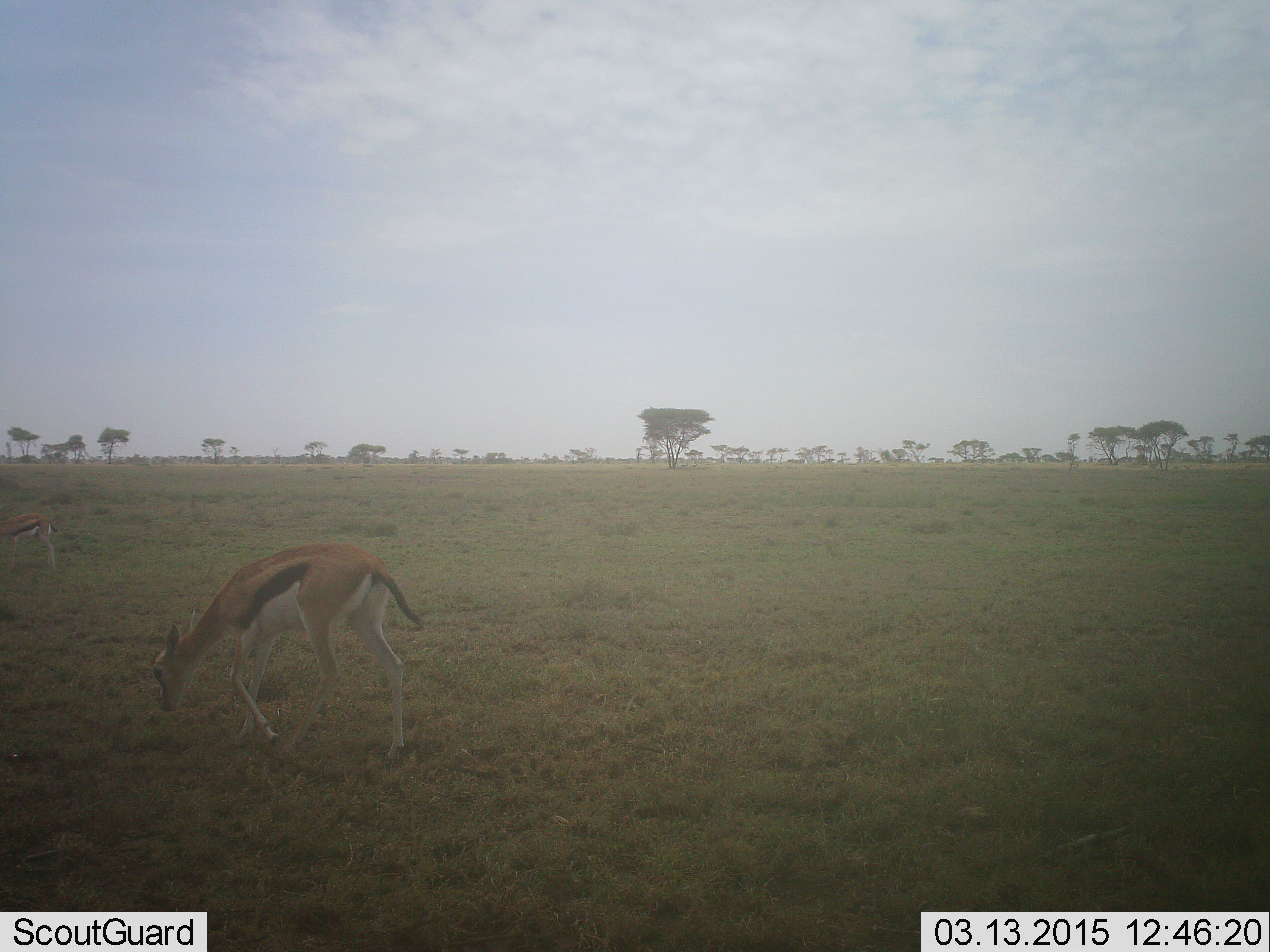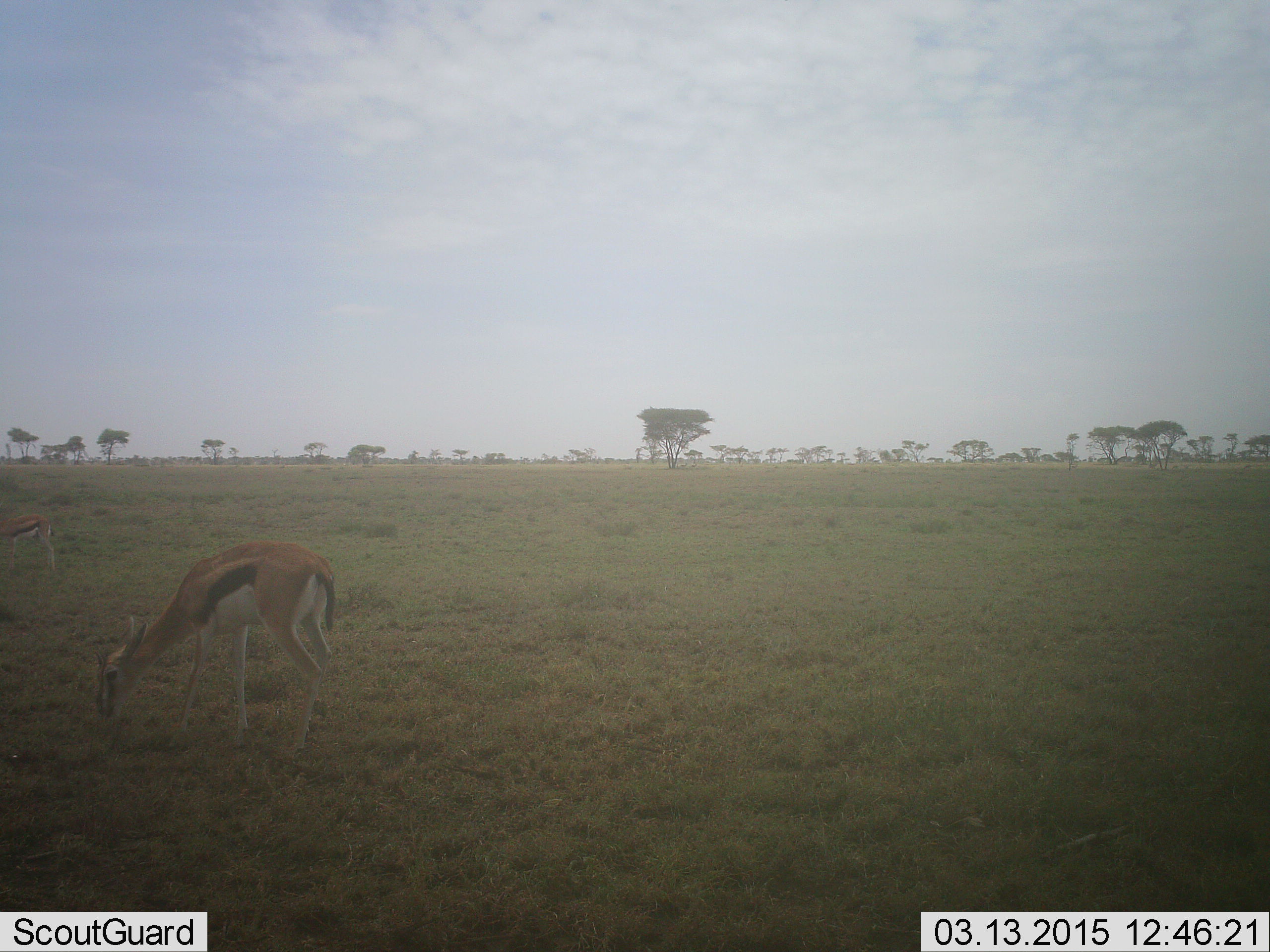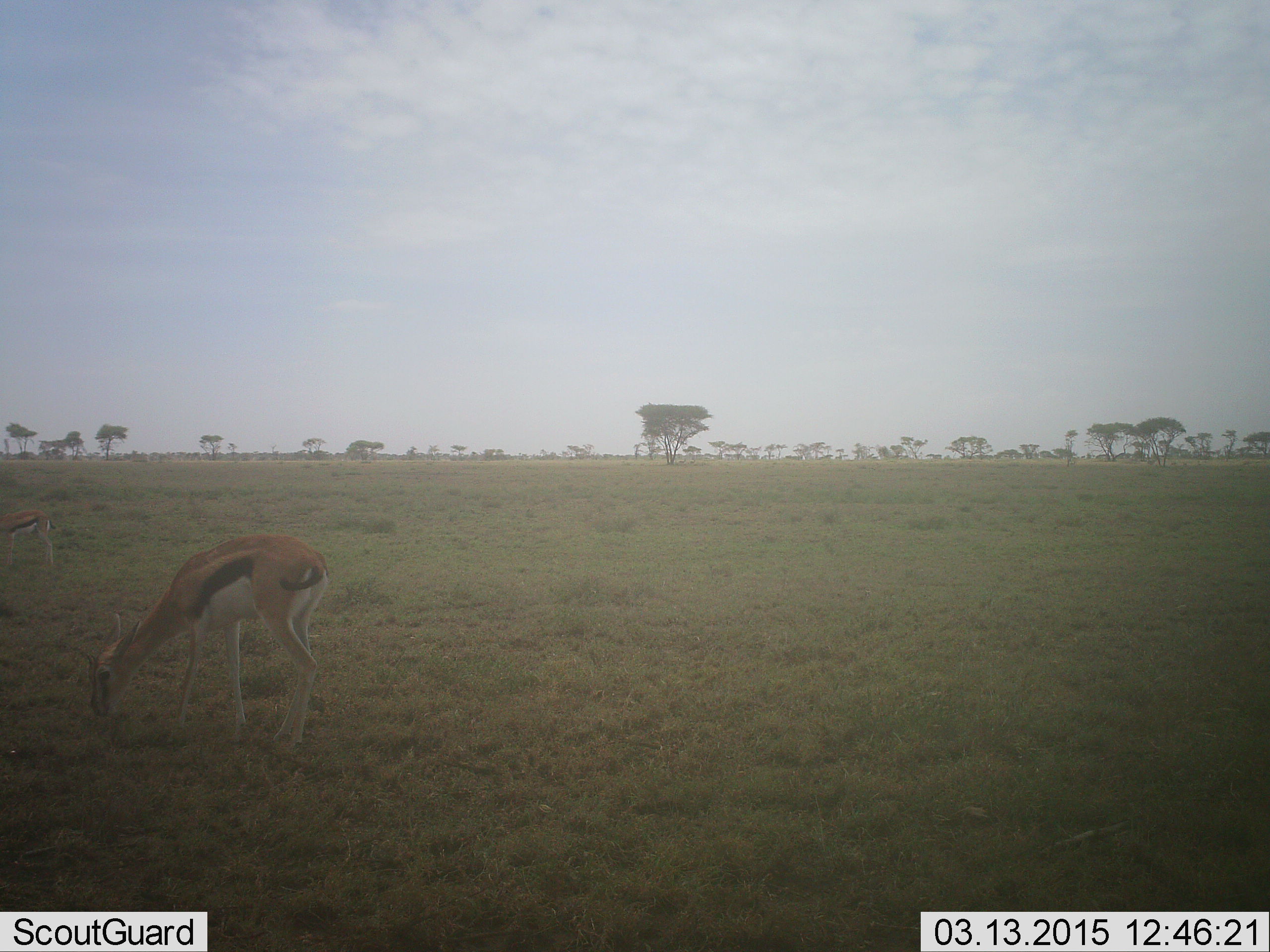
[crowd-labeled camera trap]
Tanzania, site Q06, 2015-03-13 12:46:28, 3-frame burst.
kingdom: Animalia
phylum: Chordata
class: Mammalia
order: Artiodactyla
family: Bovidae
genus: Eudorcas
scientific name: Eudorcas thomsonii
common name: thomson's gazelle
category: gazellethomsons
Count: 2.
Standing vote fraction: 30%.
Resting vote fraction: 0%.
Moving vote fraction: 20%.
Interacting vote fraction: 0%.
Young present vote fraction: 0%.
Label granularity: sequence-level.